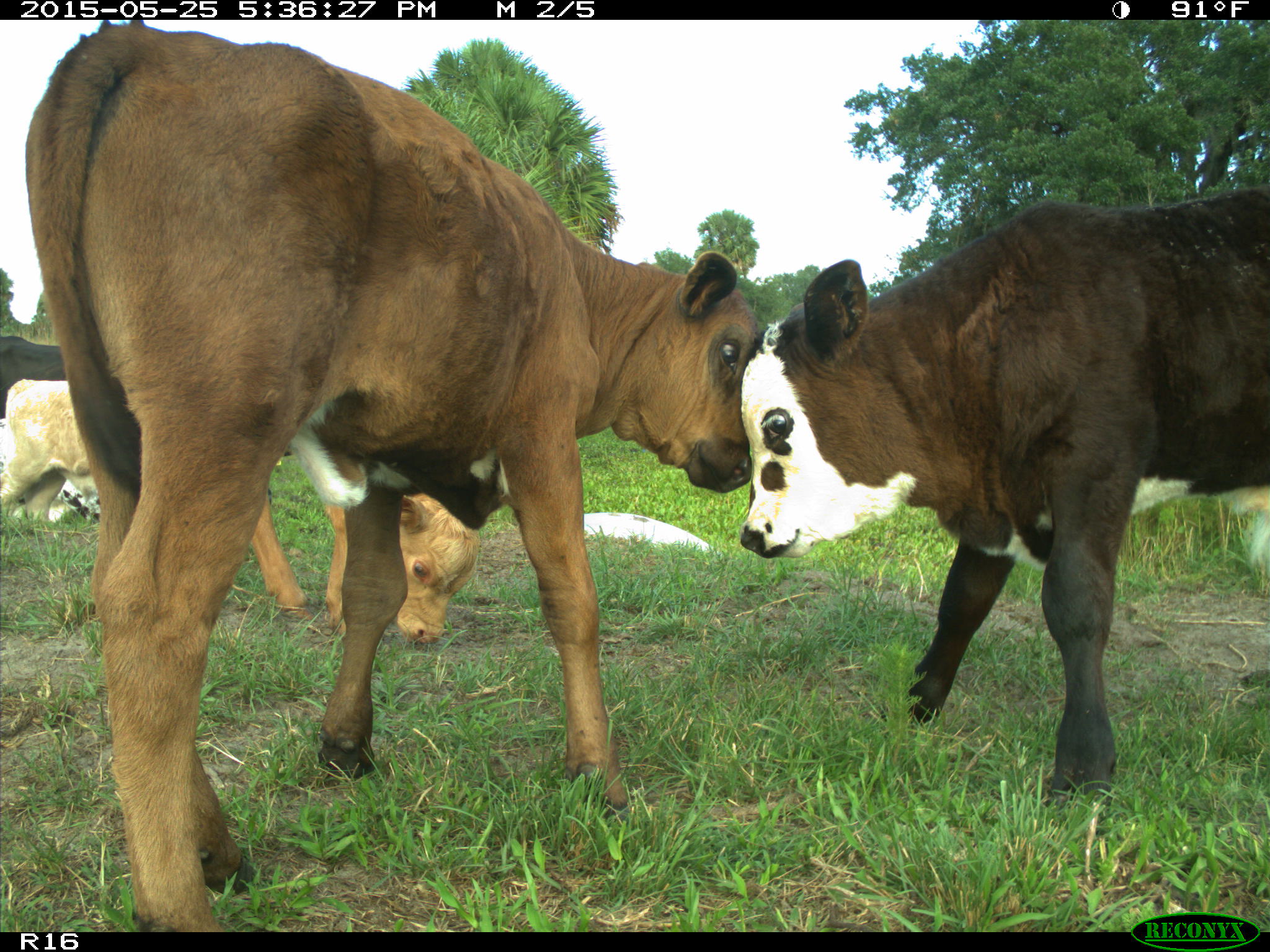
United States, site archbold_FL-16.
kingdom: Animalia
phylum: Chordata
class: Mammalia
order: Artiodactyla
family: Bovidae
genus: Bos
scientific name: Bos taurus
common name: domestic cow